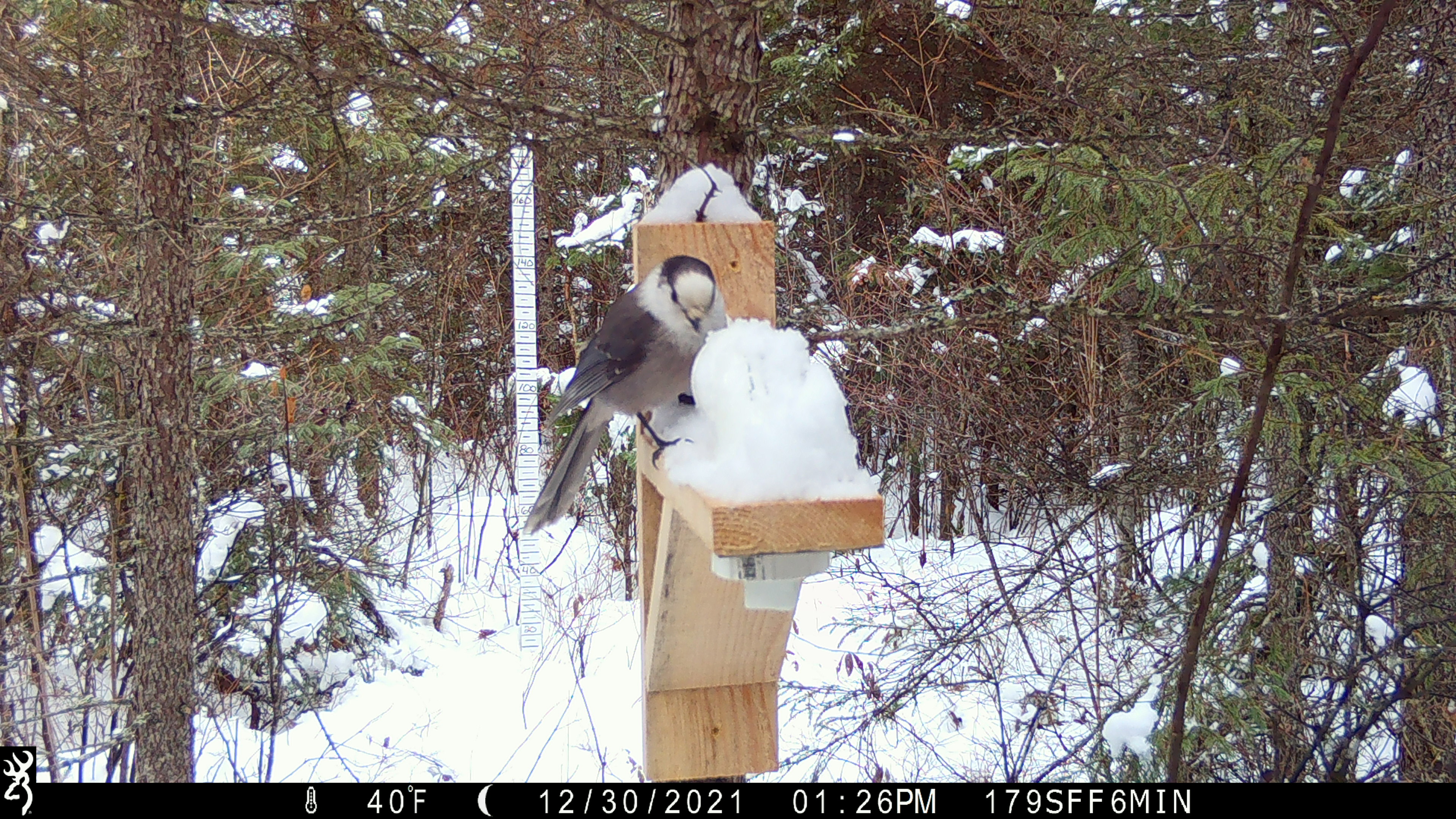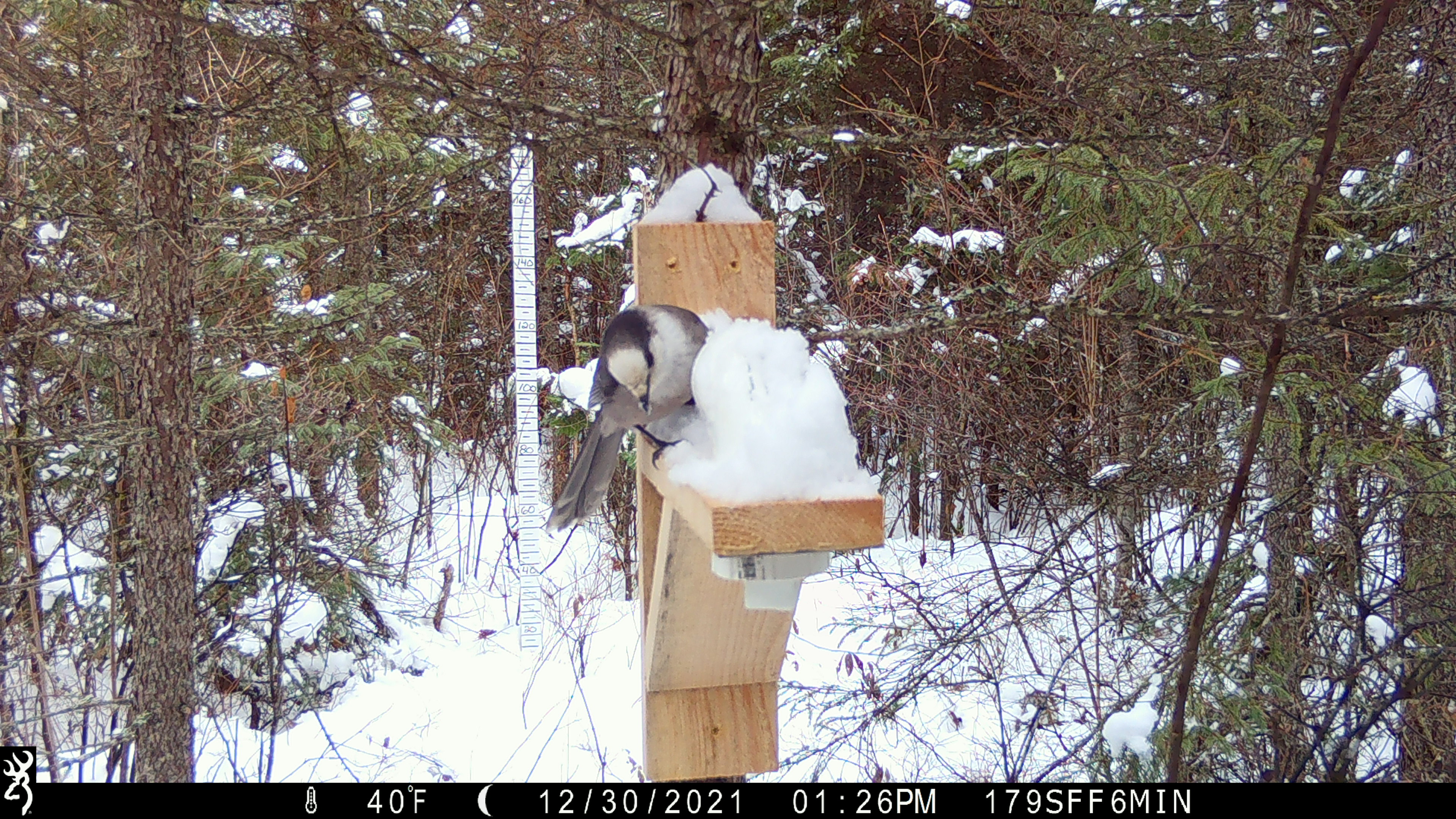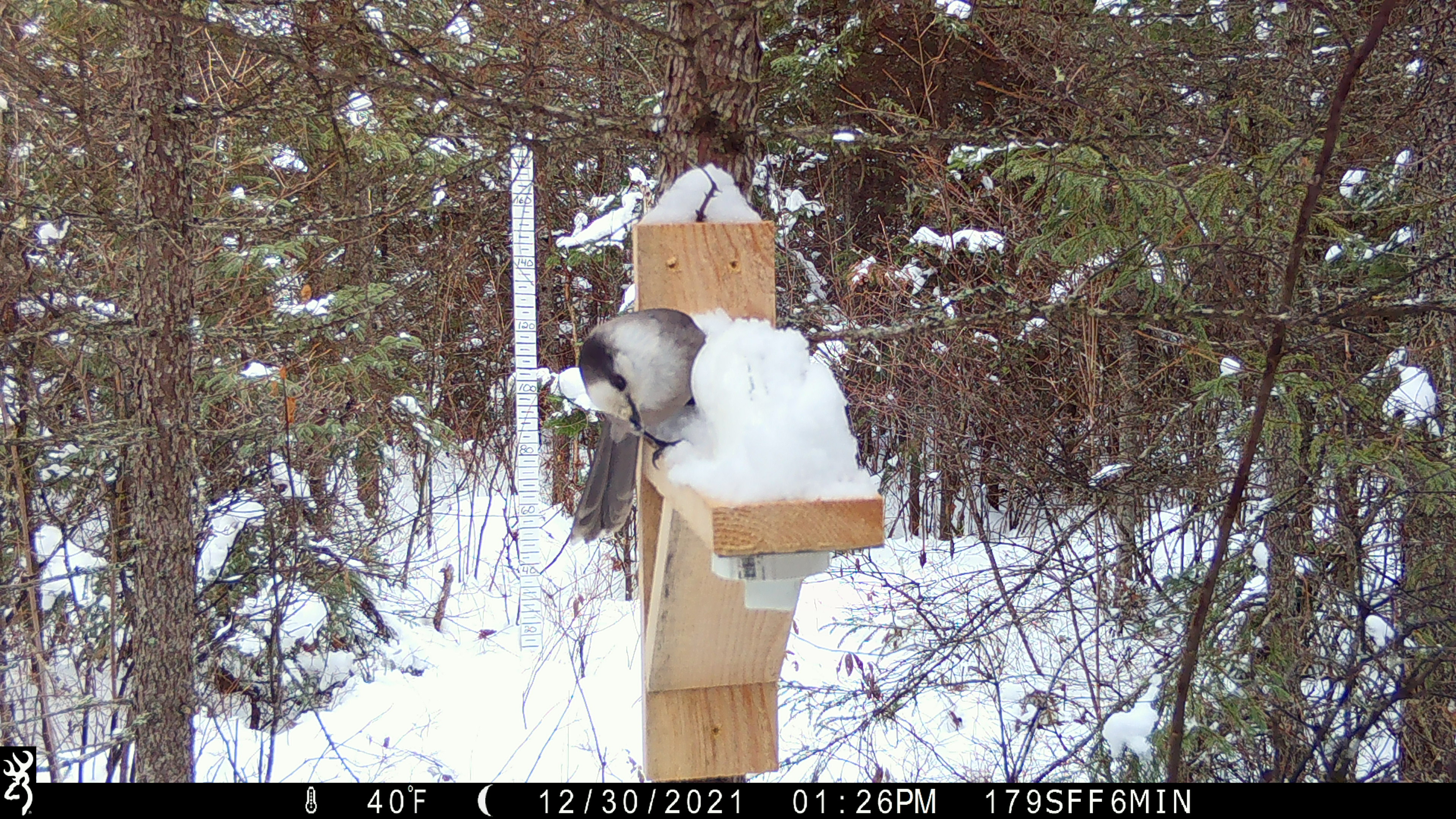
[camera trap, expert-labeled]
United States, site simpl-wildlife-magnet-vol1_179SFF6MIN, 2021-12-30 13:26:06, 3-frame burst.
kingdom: Animalia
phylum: Chordata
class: Aves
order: Passeriformes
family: Corvidae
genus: Perisoreus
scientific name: Perisoreus canadensis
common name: canada jay